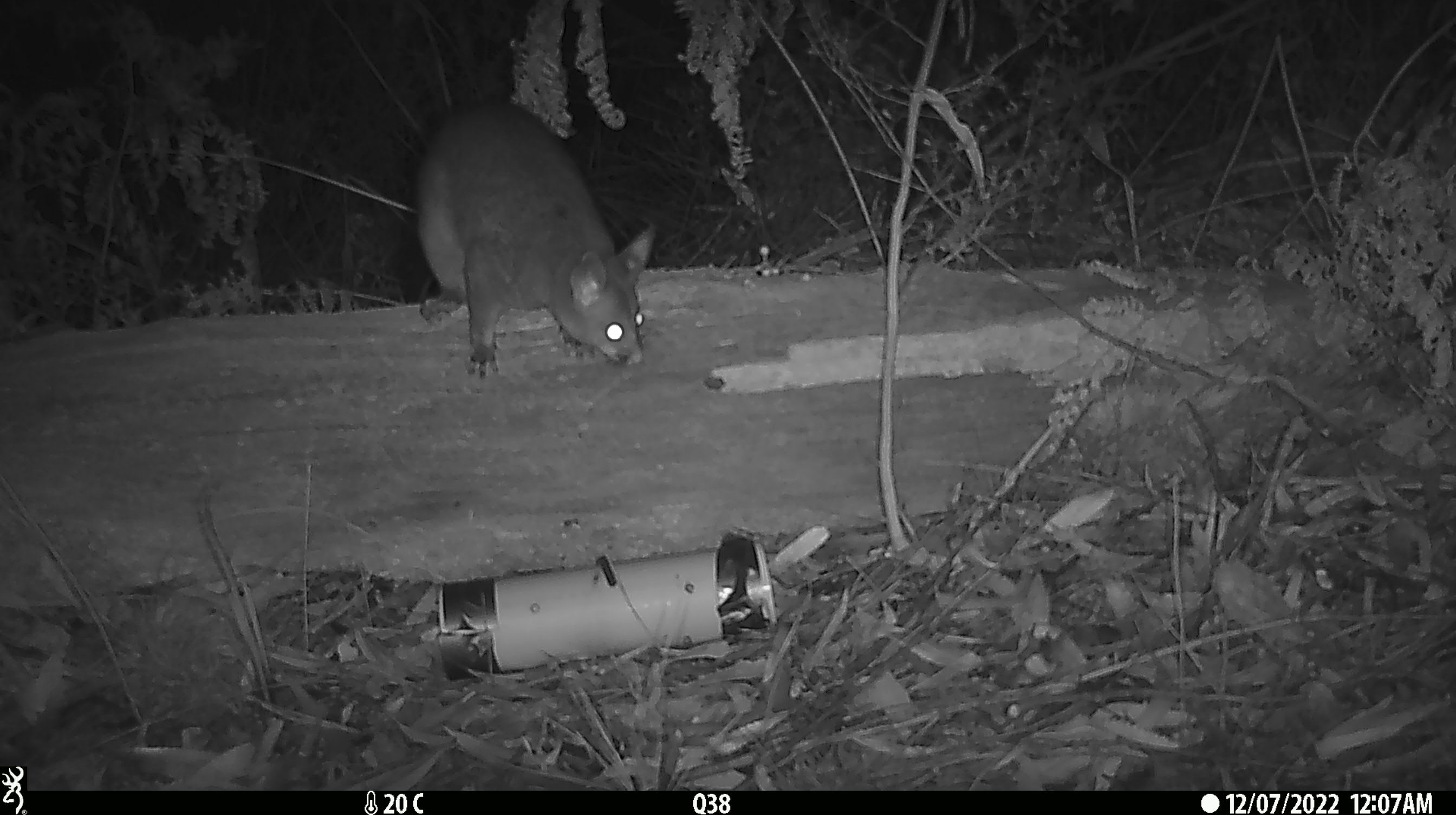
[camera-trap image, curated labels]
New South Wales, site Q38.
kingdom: Animalia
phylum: Chordata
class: Mammalia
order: Diprotodontia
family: Phalangeridae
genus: Trichosurus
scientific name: Trichosurus vulpecula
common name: common brushtail possum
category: possum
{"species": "possum (common brushtail possum) (Trichosurus vulpecula)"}